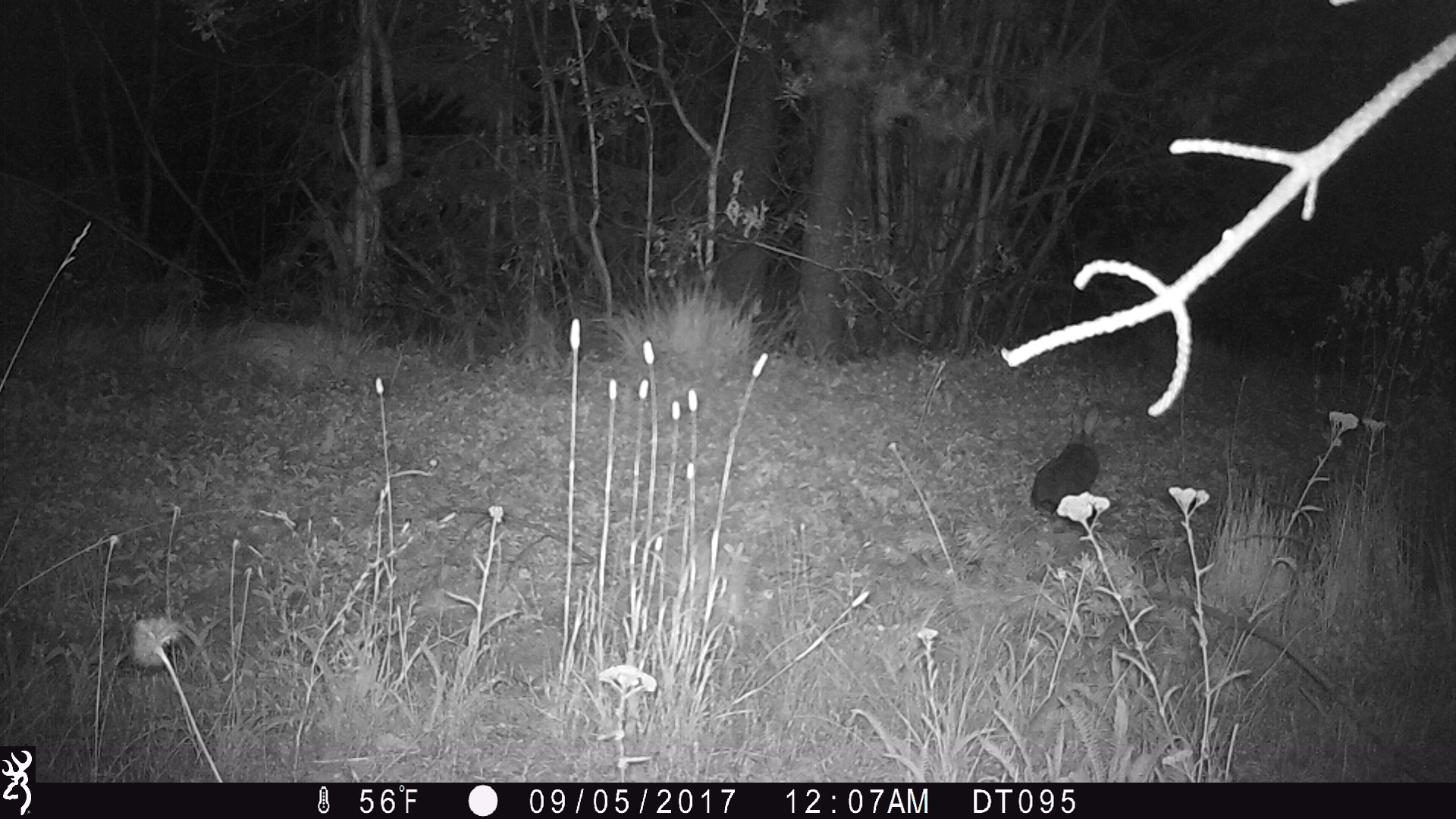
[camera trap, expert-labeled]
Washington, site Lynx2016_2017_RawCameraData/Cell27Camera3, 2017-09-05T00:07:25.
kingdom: Animalia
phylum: Chordata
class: Mammalia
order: Lagomorpha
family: Leporidae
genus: Lepus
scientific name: Lepus americanus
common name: snowshoe hare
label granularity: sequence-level